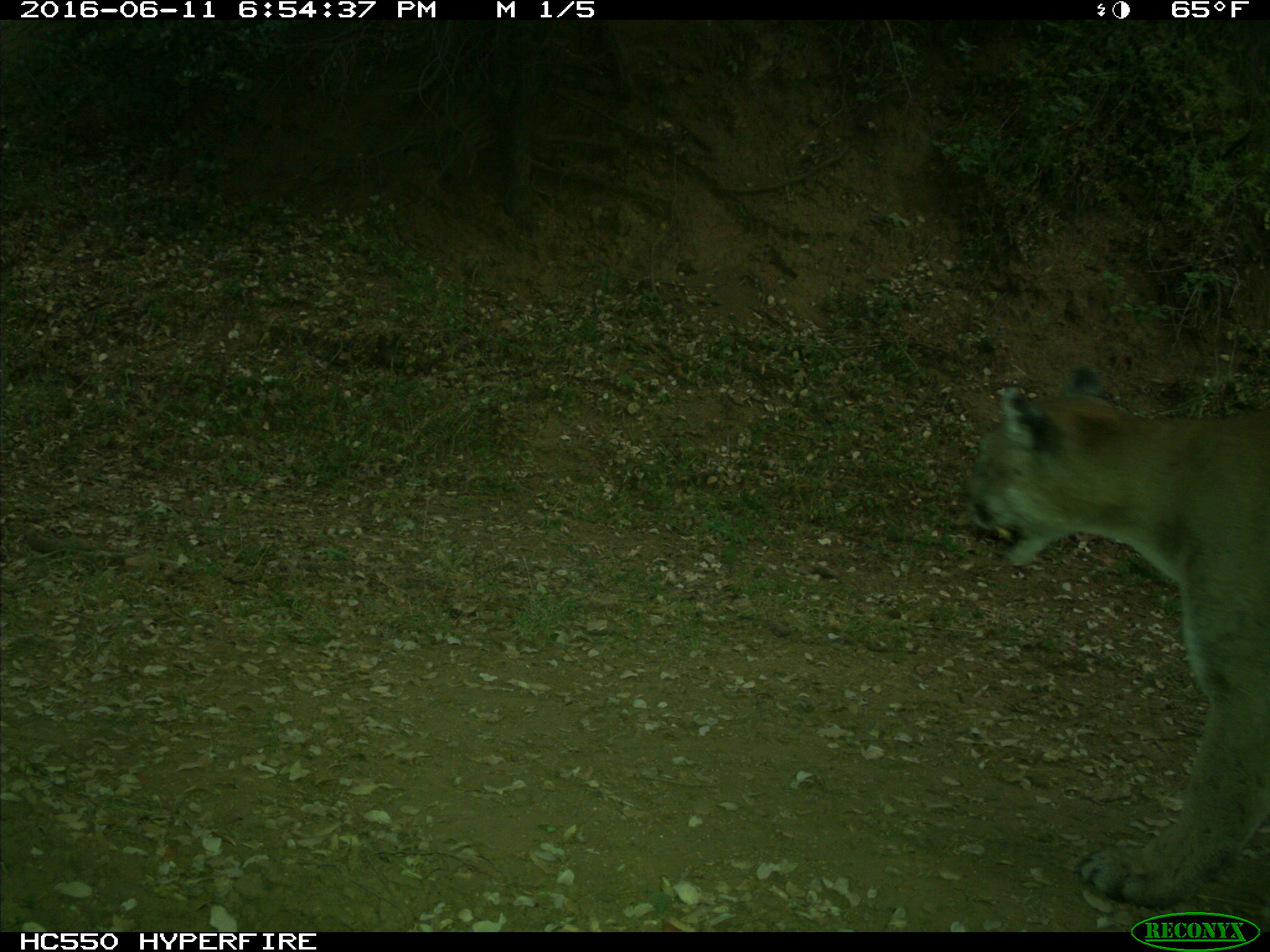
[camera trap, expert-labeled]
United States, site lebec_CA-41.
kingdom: Animalia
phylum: Chordata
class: Mammalia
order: Carnivora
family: Felidae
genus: Puma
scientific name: Puma concolor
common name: mountain lion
Puma concolor (mountain lion).